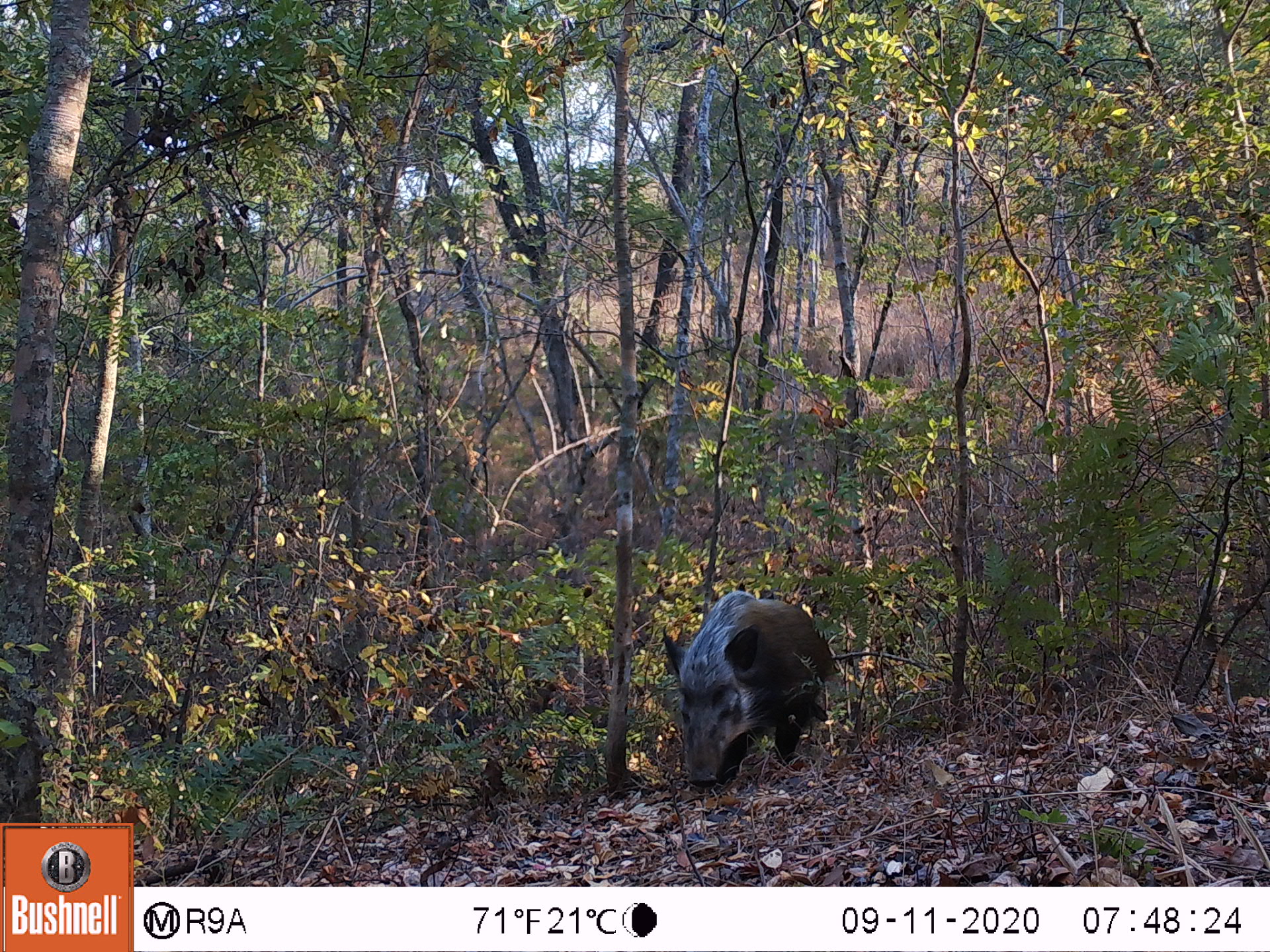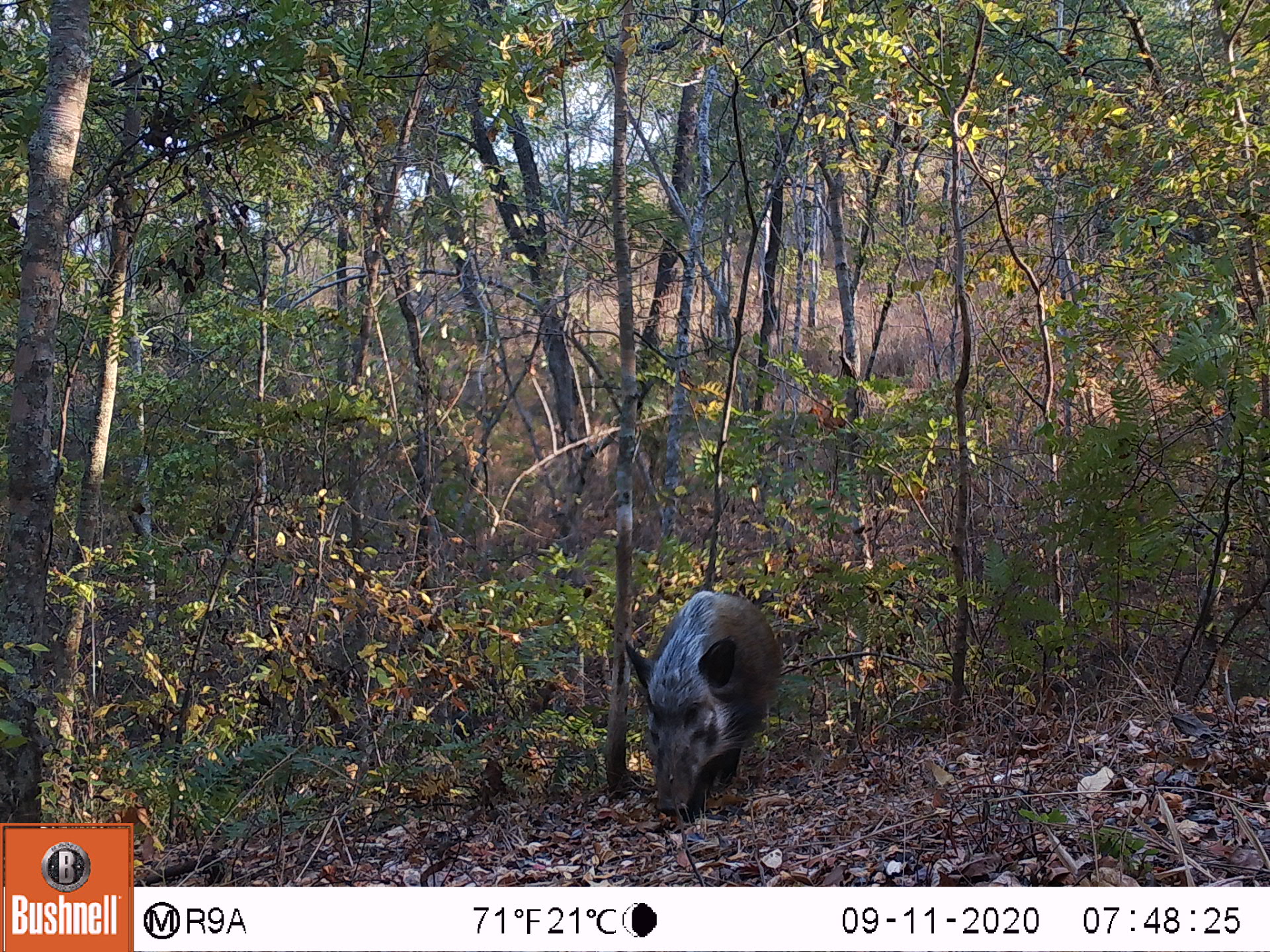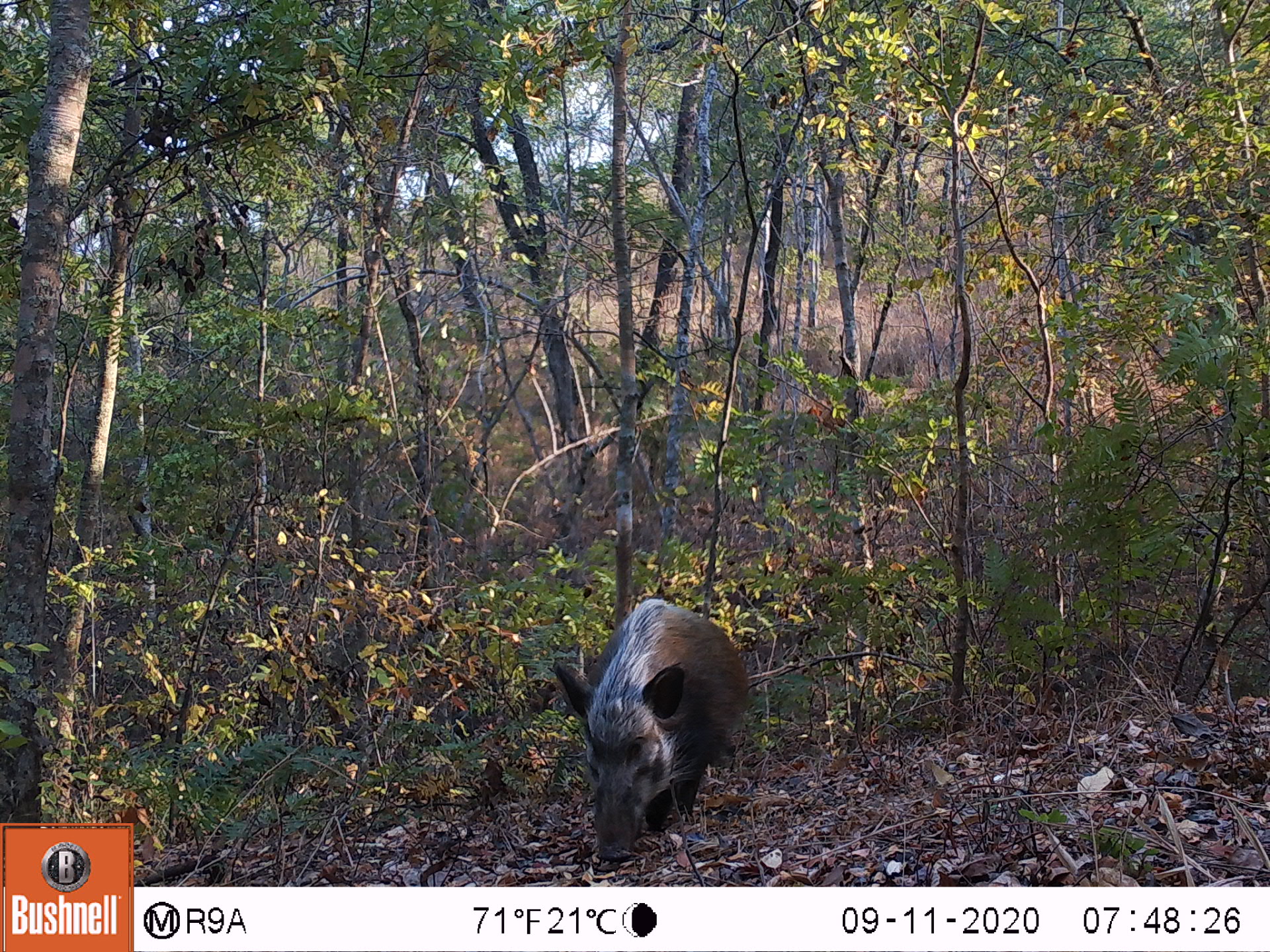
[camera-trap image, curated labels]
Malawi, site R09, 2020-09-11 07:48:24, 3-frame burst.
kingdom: Animalia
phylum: Chordata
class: Mammalia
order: Artiodactyla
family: Suidae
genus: Potamochoerus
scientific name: Potamochoerus larvatus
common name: bushpig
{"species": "bushpig (Potamochoerus larvatus)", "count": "1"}